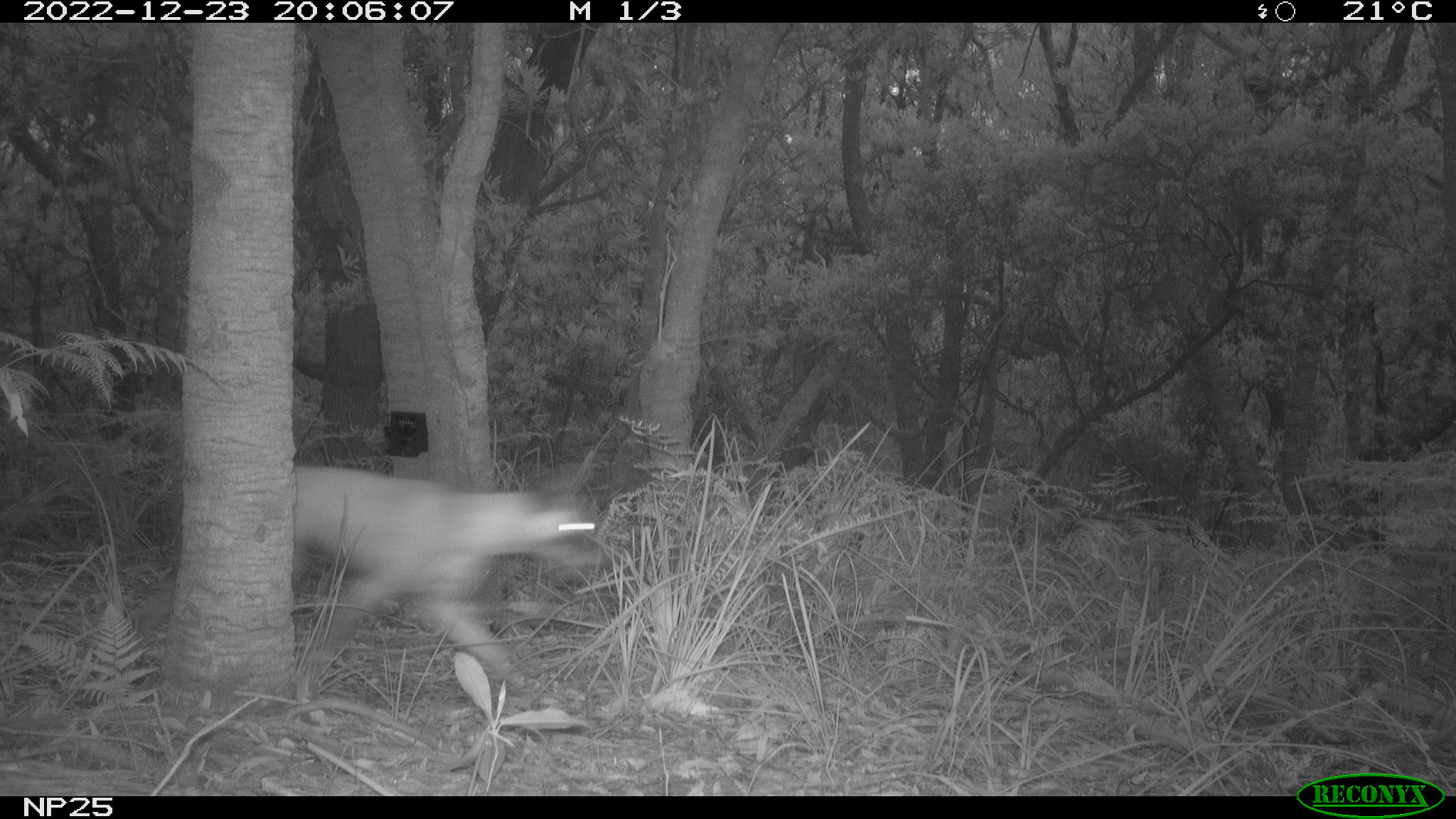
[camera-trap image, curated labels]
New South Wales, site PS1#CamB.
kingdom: Animalia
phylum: Chordata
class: Mammalia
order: Carnivora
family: Canidae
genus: Canis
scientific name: Canis familiaris dingo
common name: dingo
Dingo (Canis familiaris dingo).